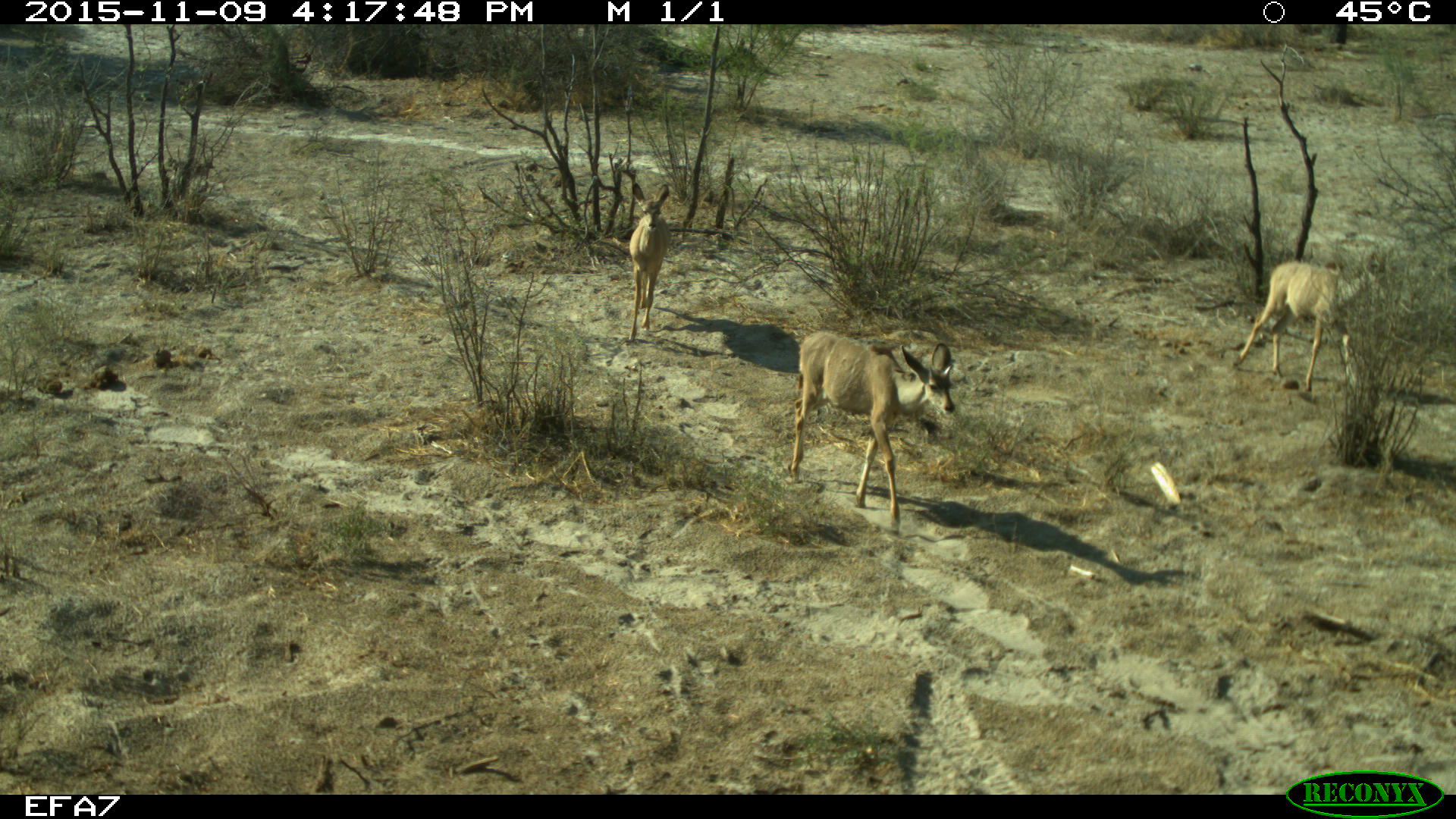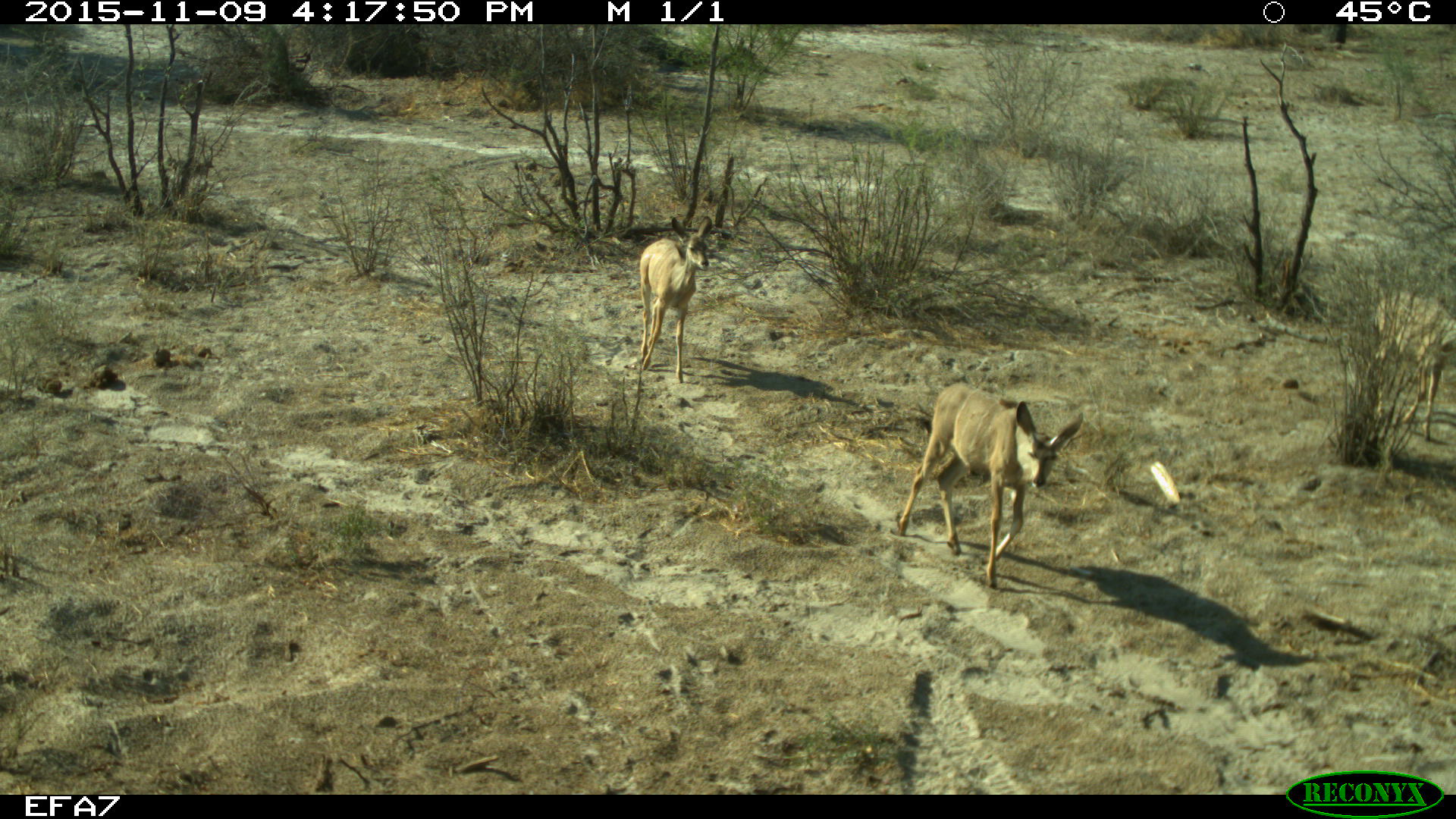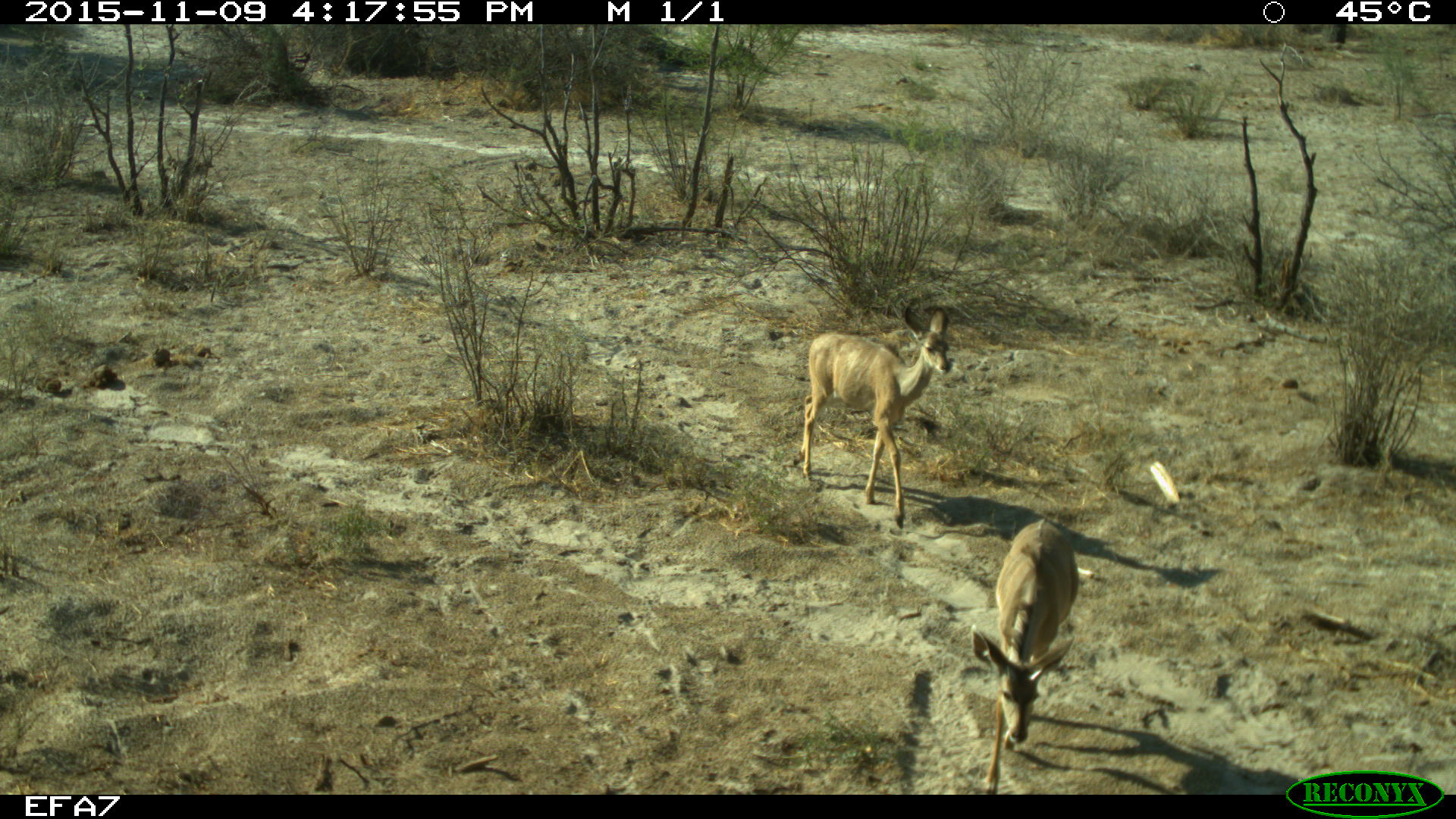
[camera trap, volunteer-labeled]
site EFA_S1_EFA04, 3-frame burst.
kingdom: Animalia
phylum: Chordata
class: Mammalia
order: Artiodactyla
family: Bovidae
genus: Tragelaphus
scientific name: Tragelaphus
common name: kudu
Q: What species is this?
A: Kudu (Tragelaphus).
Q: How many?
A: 3.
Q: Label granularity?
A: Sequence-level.